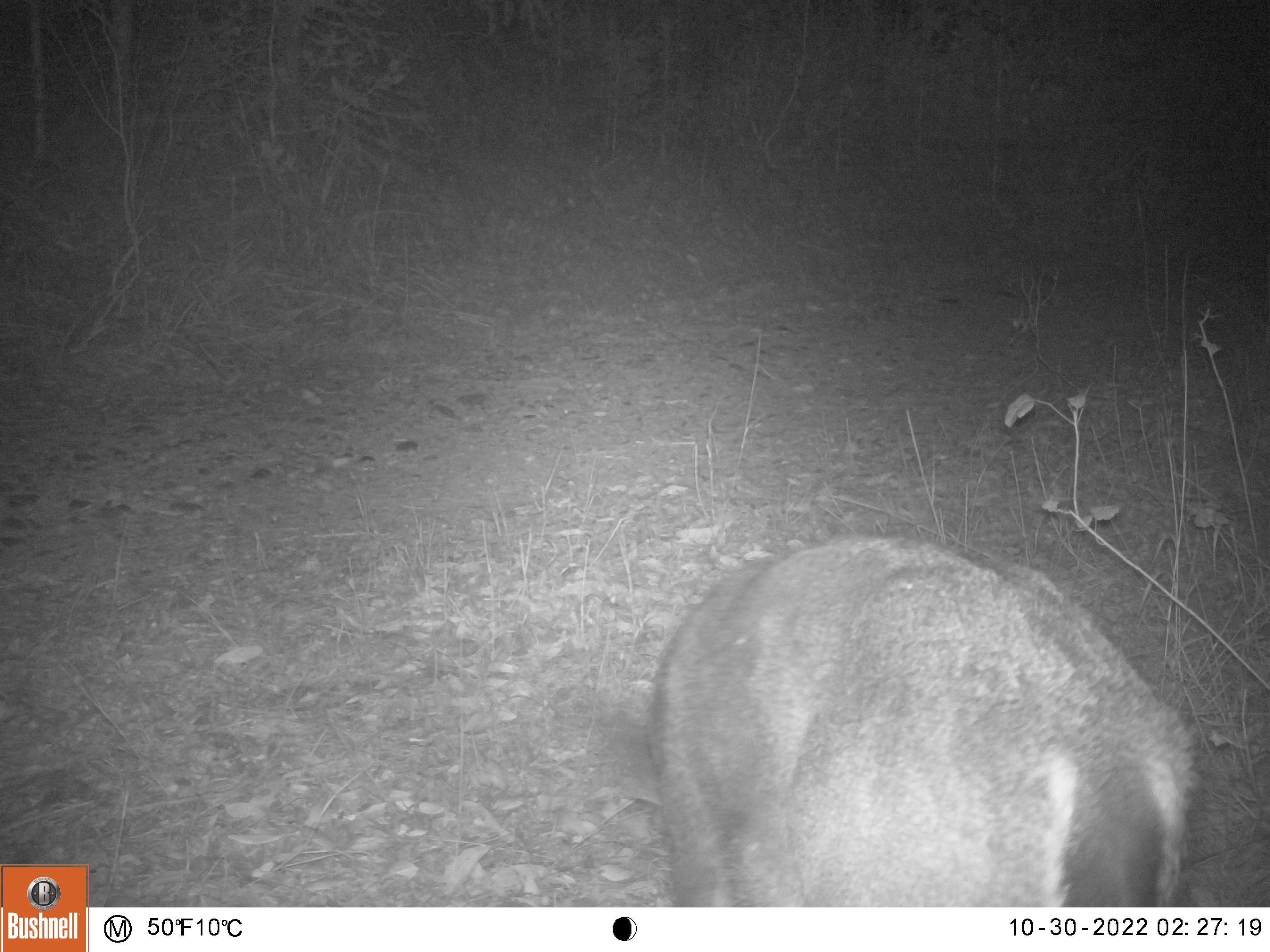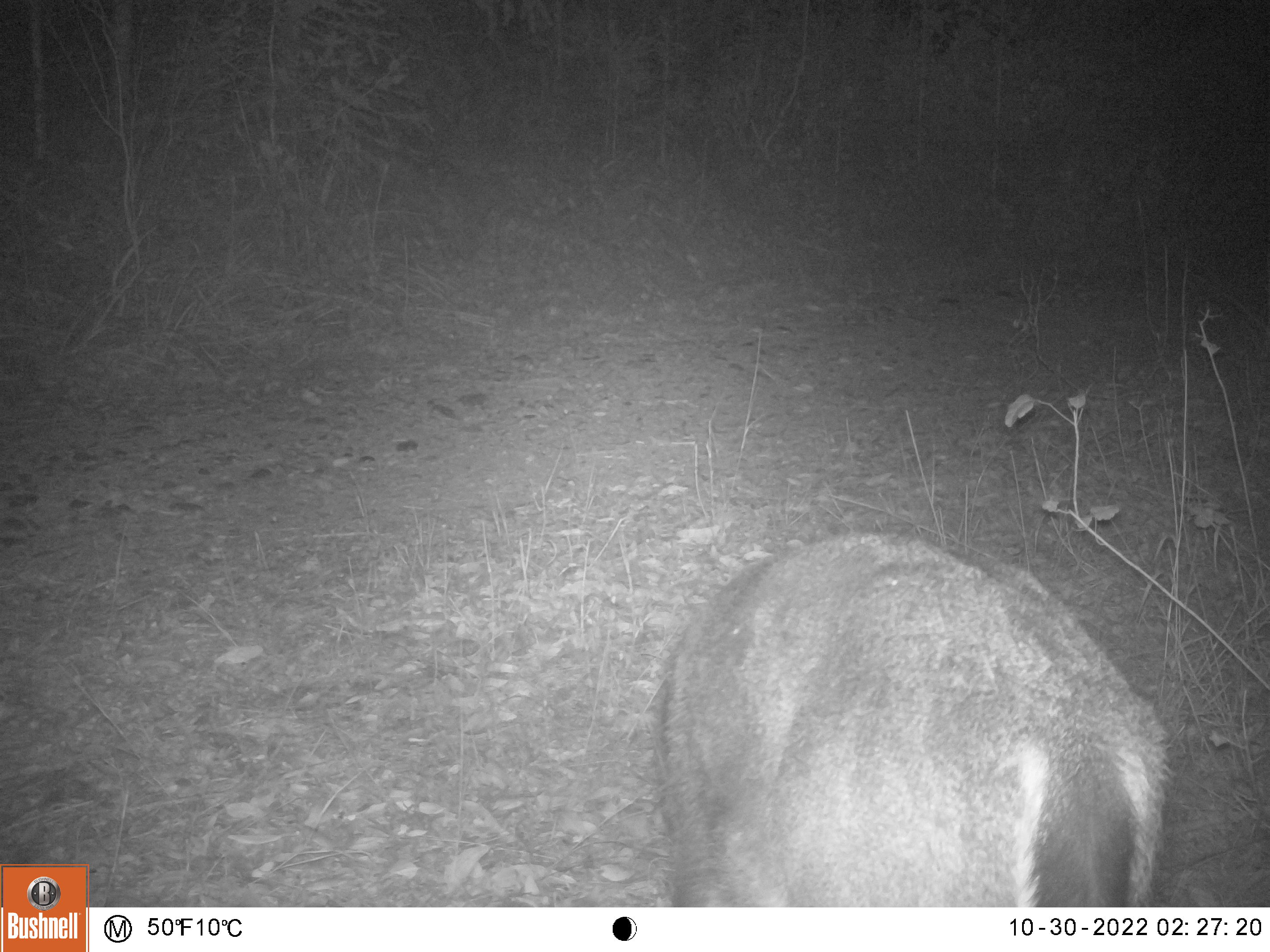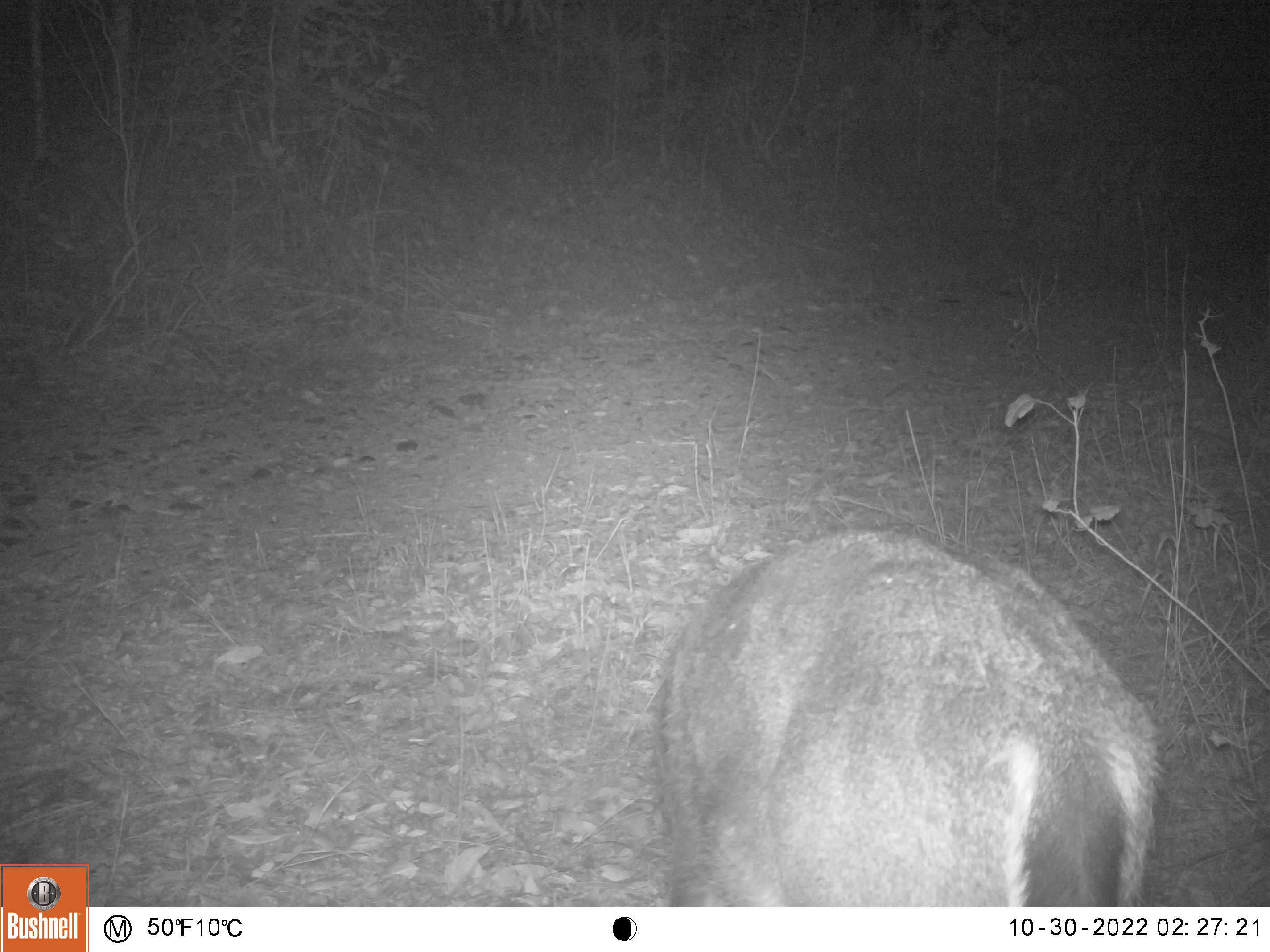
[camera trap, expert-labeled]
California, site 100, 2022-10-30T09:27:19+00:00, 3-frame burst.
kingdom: Animalia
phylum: Chordata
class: Mammalia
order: Artiodactyla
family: Cervidae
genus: Odocoileus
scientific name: Odocoileus hemionus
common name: mule deer